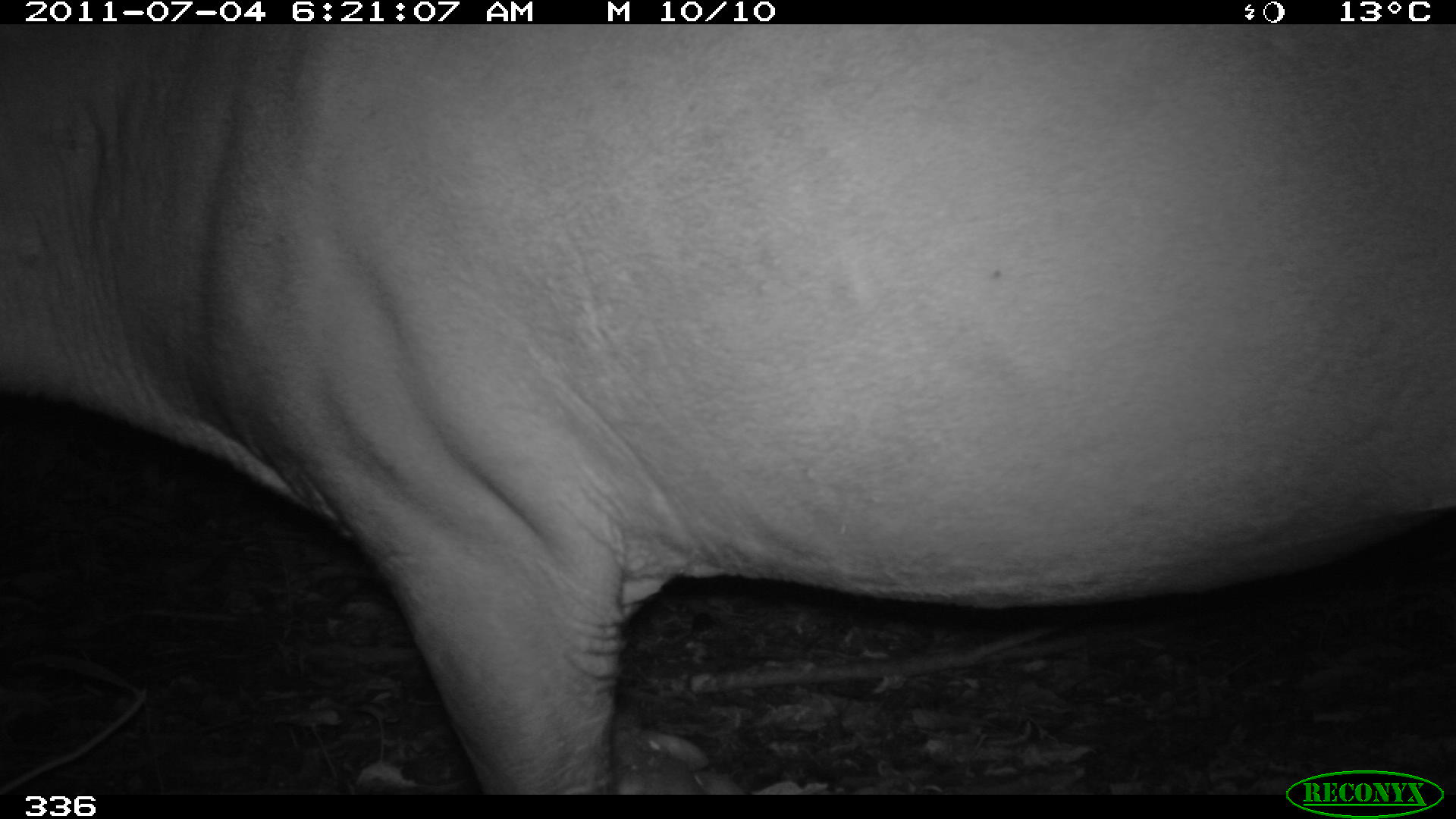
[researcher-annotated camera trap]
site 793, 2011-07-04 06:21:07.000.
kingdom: Animalia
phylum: Chordata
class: Mammalia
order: Perissodactyla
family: Tapiridae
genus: Tapirus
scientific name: Tapirus terrestris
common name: south american tapir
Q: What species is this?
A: Tapirus terrestris (south american tapir).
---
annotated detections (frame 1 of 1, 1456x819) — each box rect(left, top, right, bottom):
tapirus terrestris: rect(0, 20, 1455, 794)